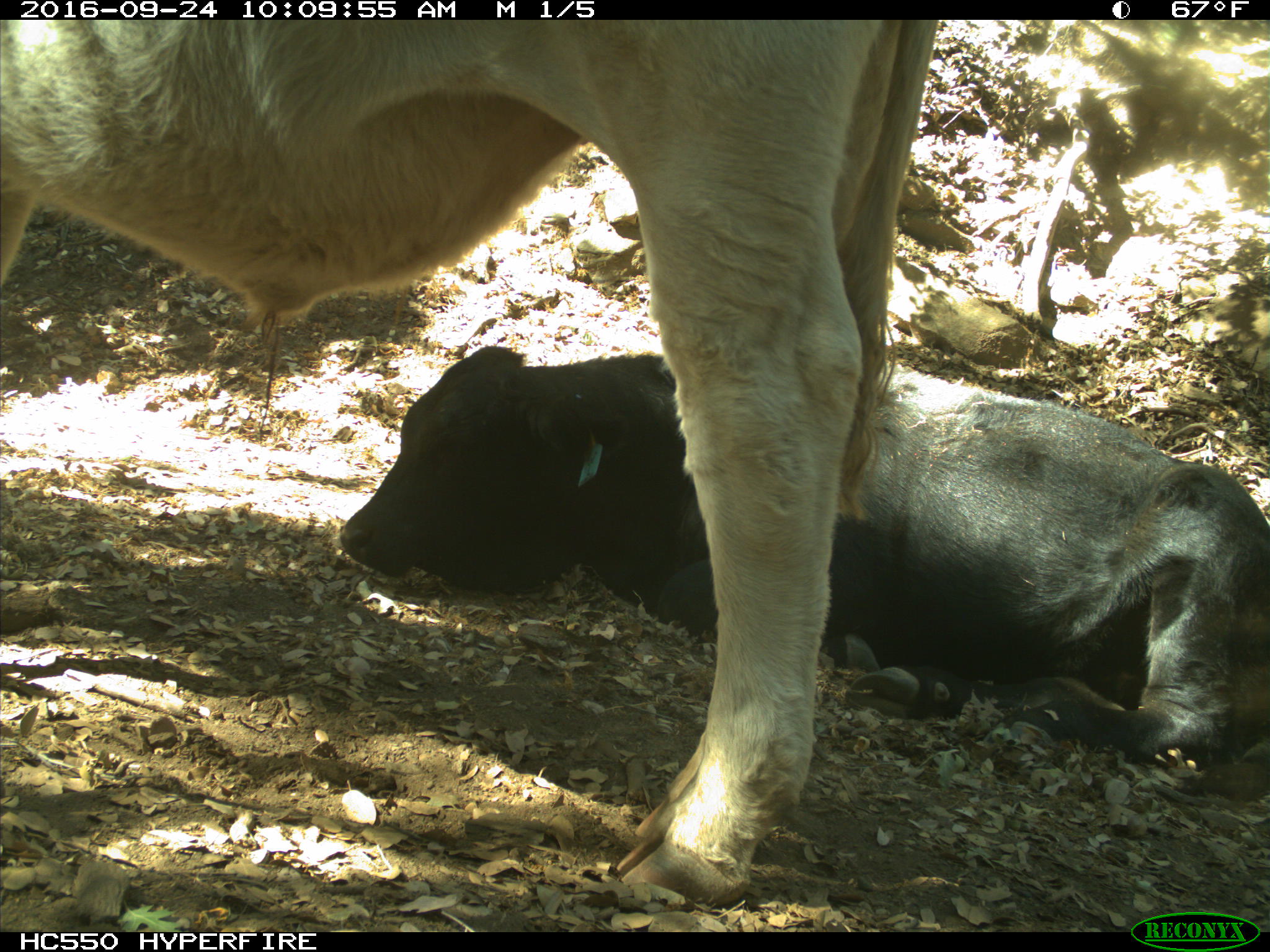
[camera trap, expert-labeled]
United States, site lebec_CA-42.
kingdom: Animalia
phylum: Chordata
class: Mammalia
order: Artiodactyla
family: Bovidae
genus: Bos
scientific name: Bos taurus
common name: domestic cow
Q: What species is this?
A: Bos taurus (domestic cow).